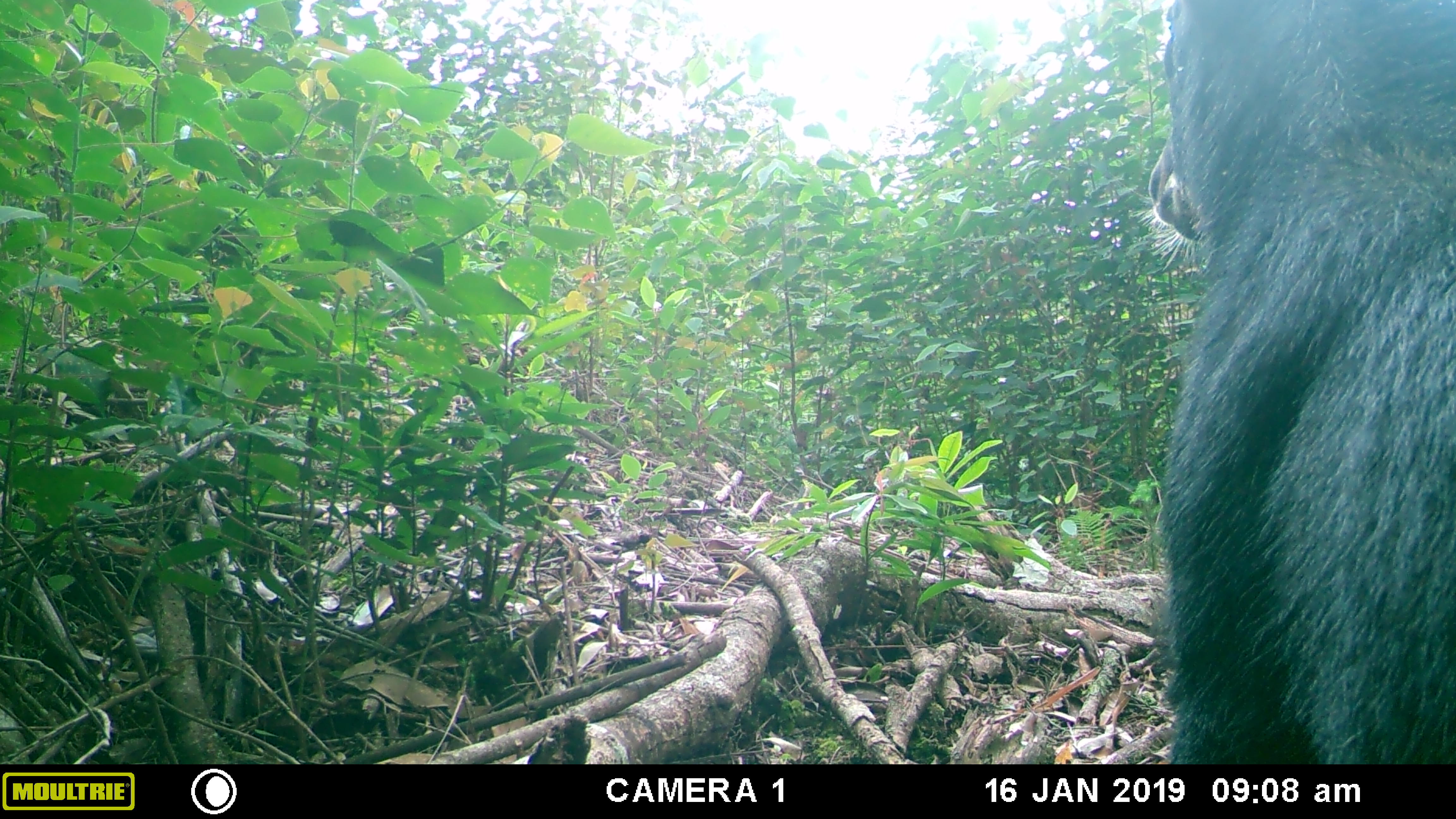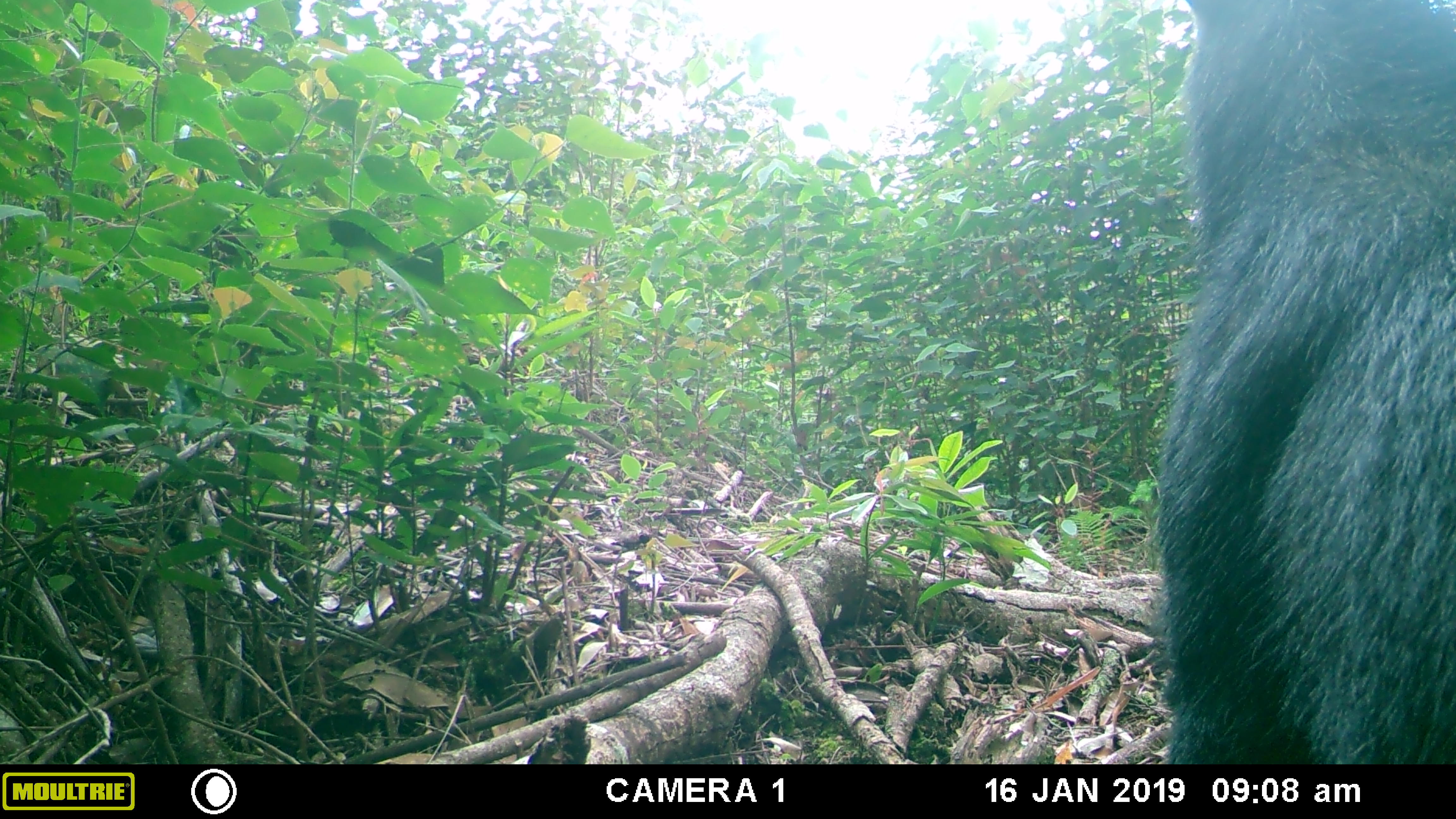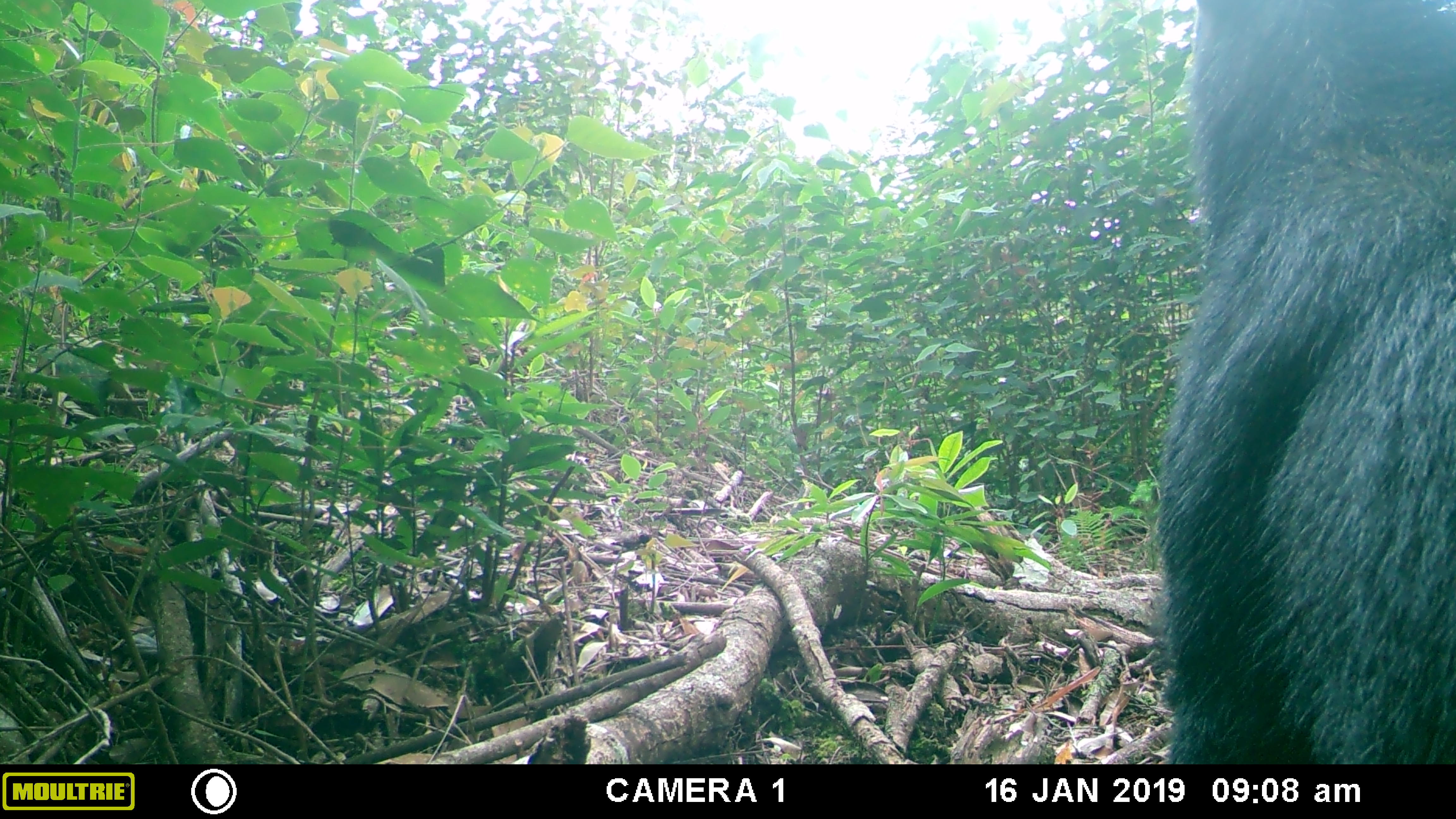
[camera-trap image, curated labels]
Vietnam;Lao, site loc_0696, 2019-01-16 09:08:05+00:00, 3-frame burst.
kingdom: Animalia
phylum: Chordata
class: Mammalia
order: Artiodactyla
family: Bovidae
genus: Capricornis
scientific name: Capricornis sumatraensis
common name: chinese serow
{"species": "chinese serow (Capricornis sumatraensis)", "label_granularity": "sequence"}